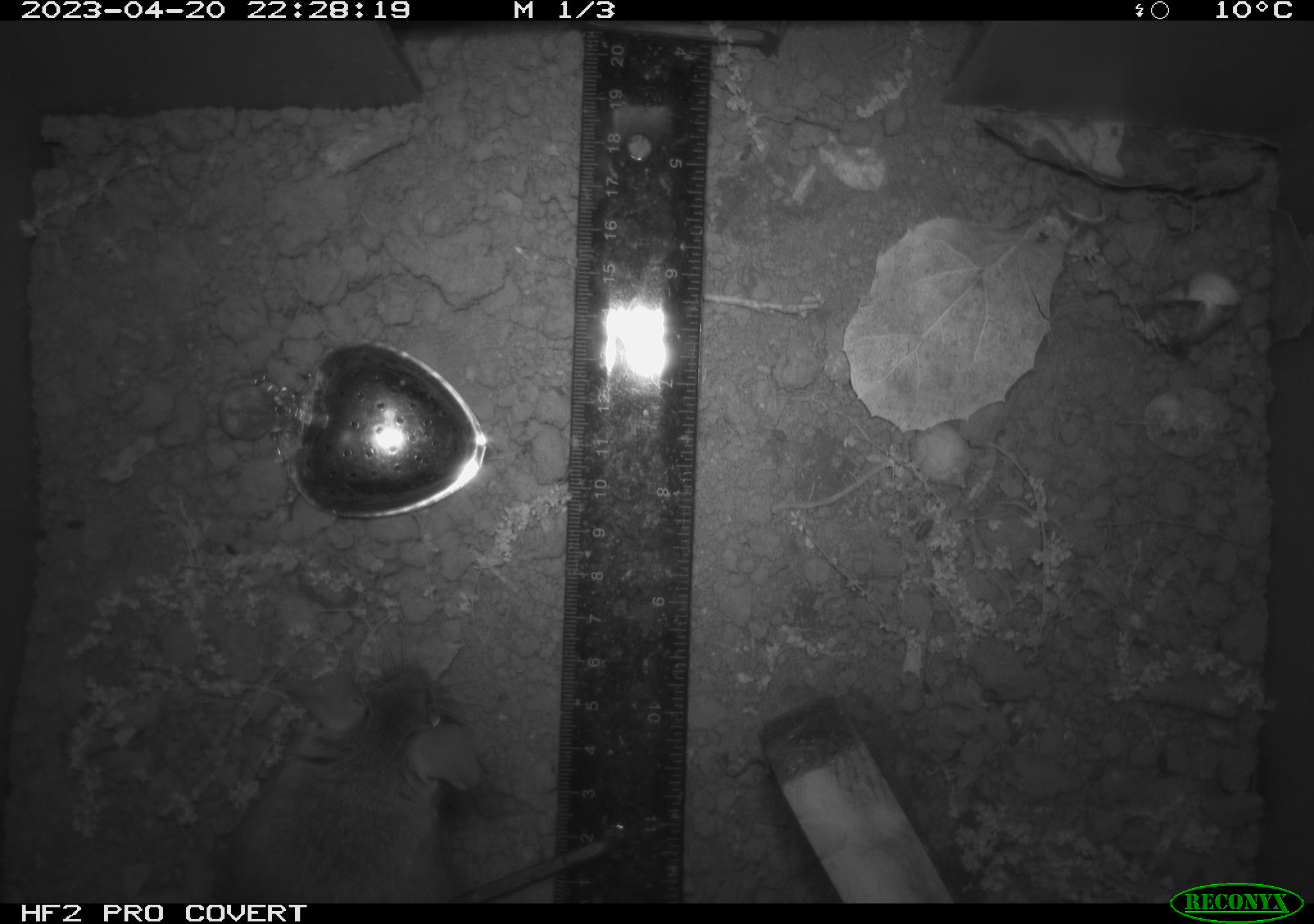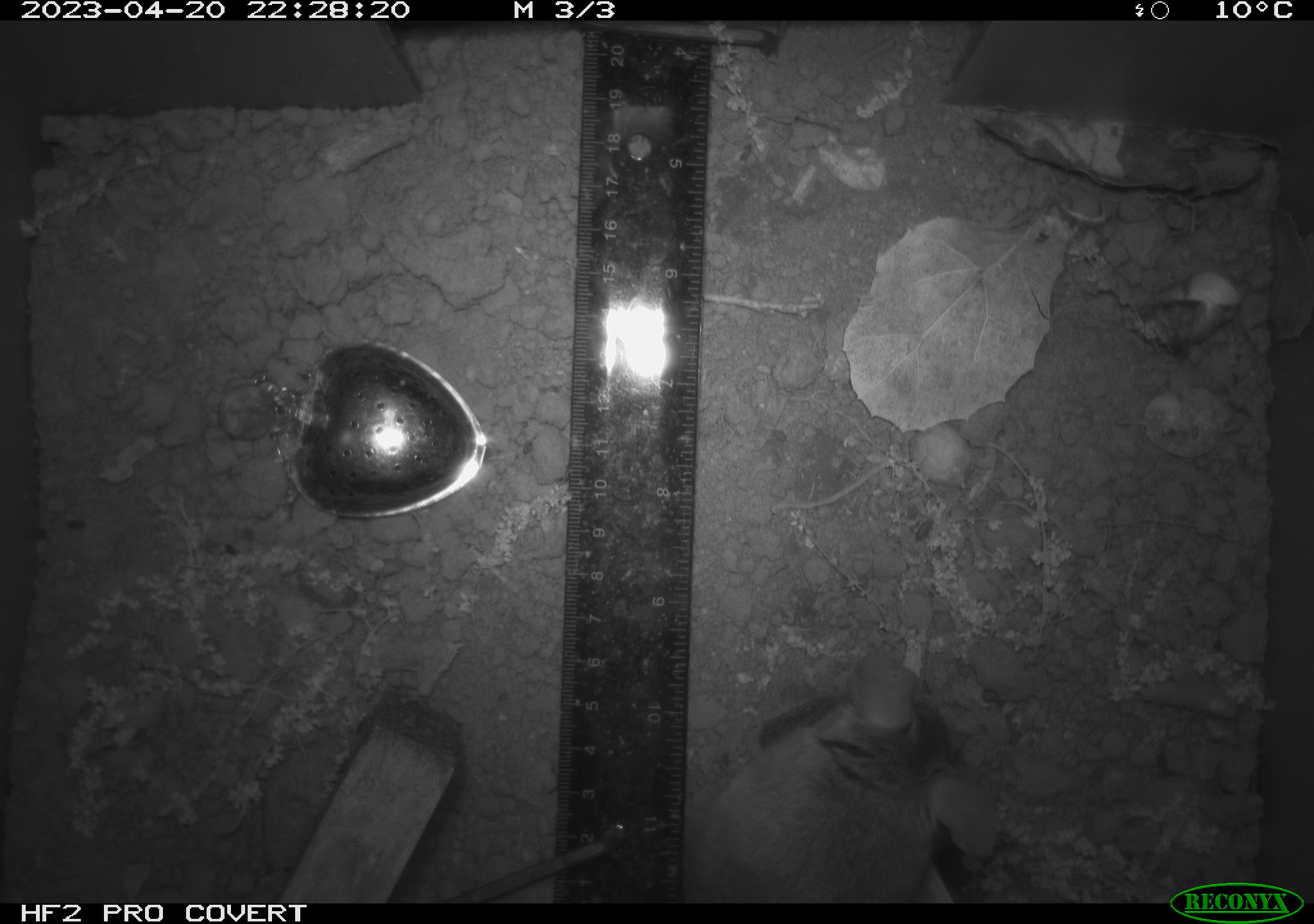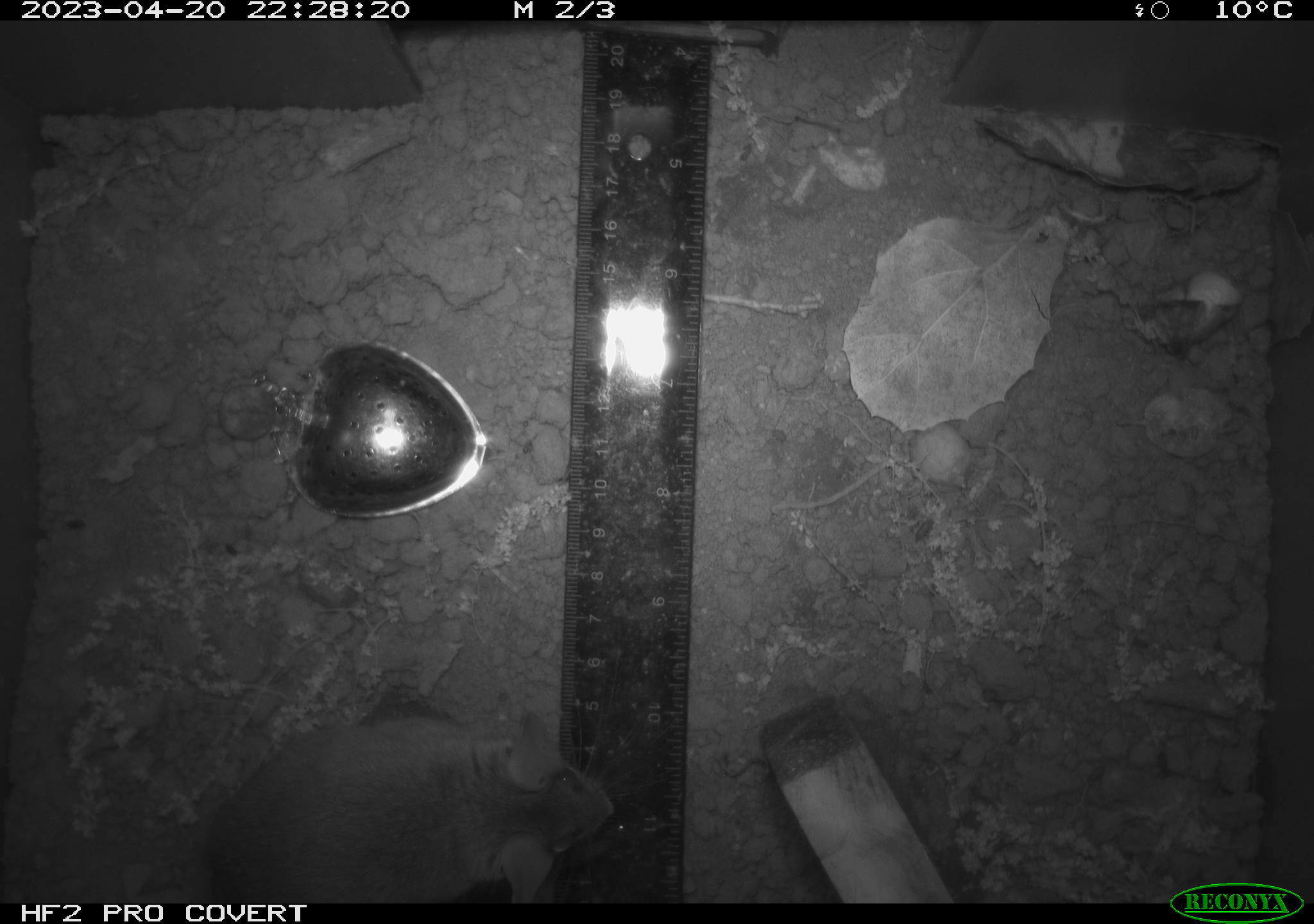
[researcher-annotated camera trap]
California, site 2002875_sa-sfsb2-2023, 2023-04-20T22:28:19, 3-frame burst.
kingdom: Animalia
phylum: Chordata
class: Mammalia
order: Rodentia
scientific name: Rodentia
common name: mouse species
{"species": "mouse species (Rodentia)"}